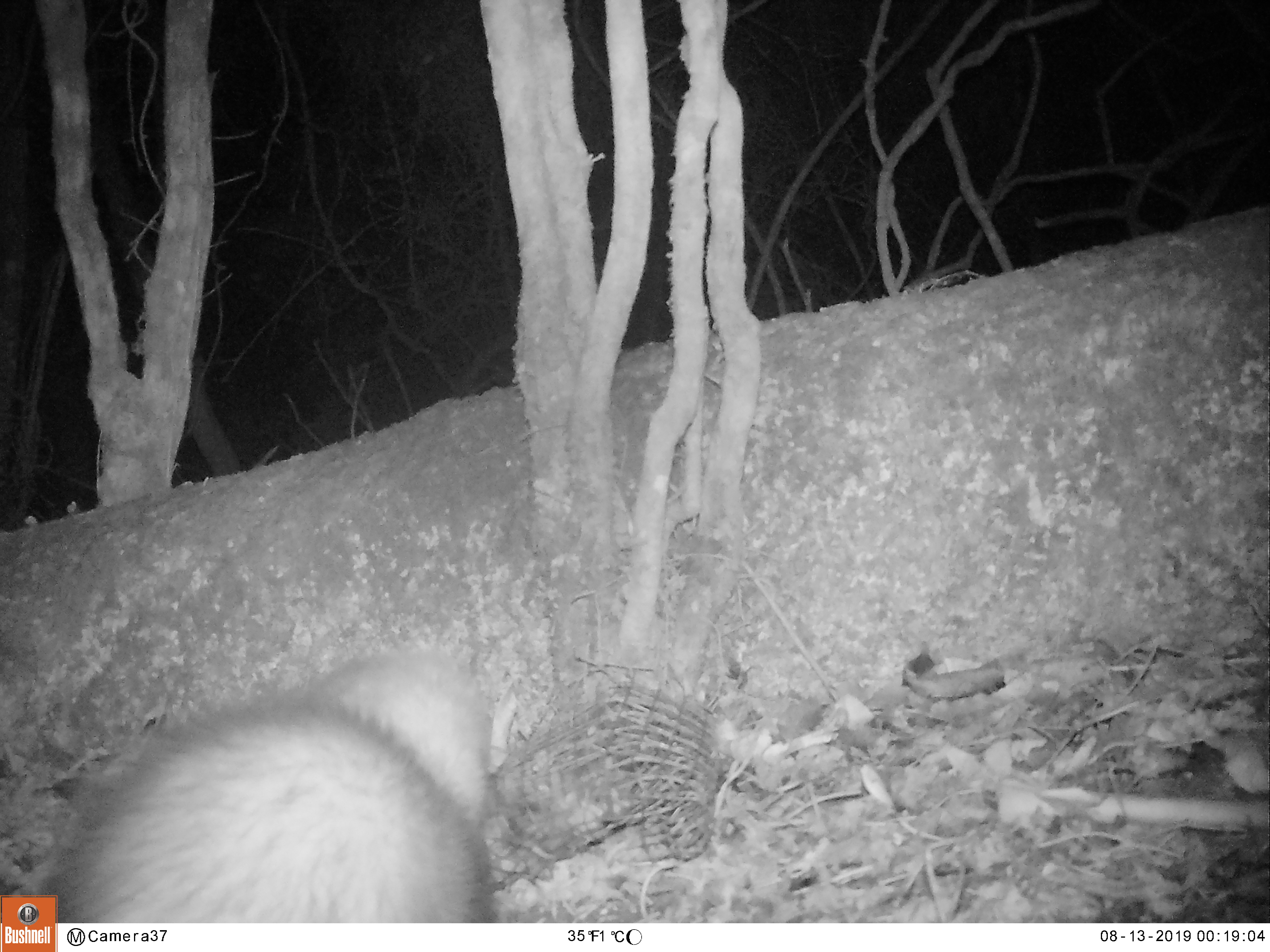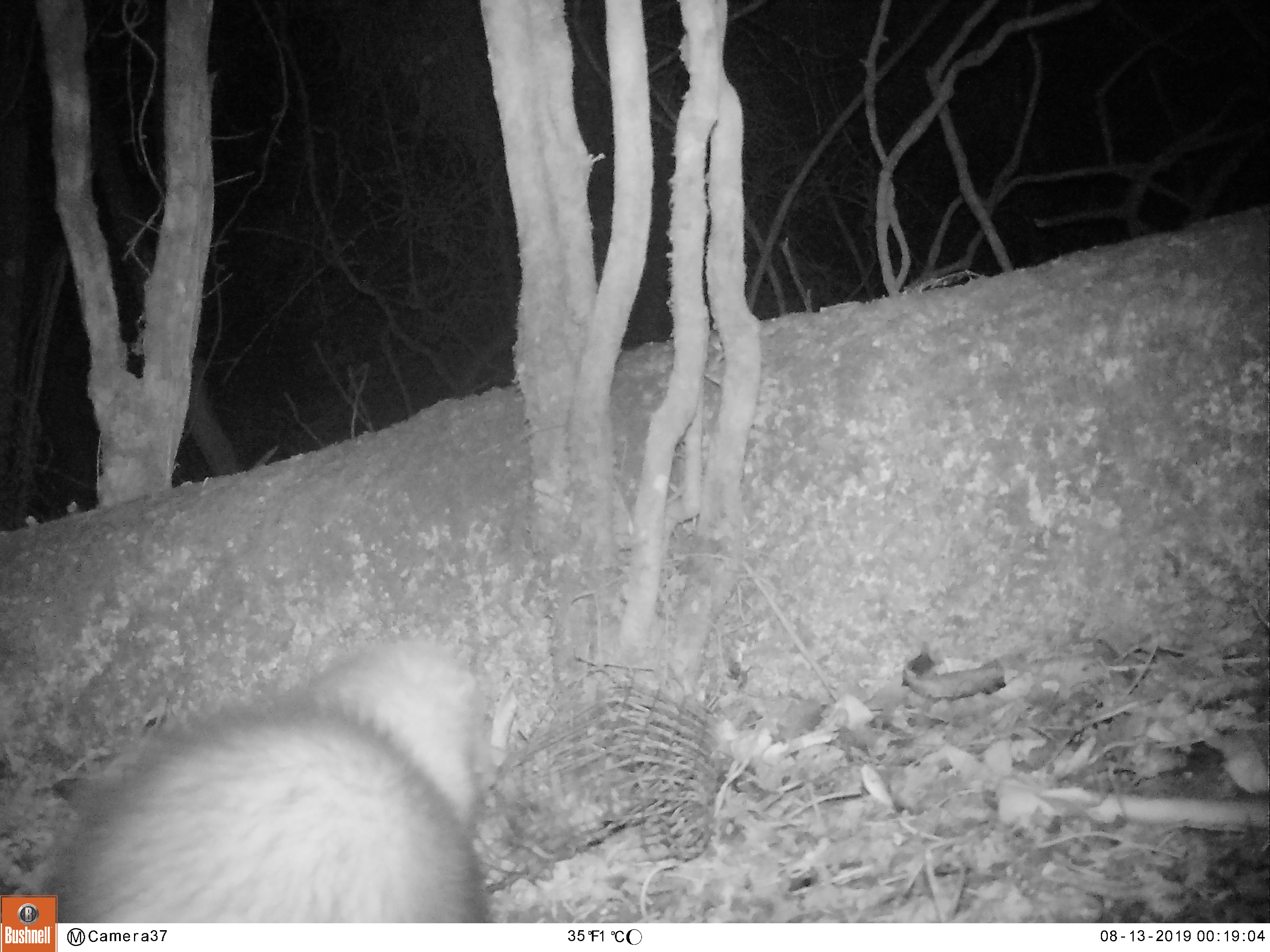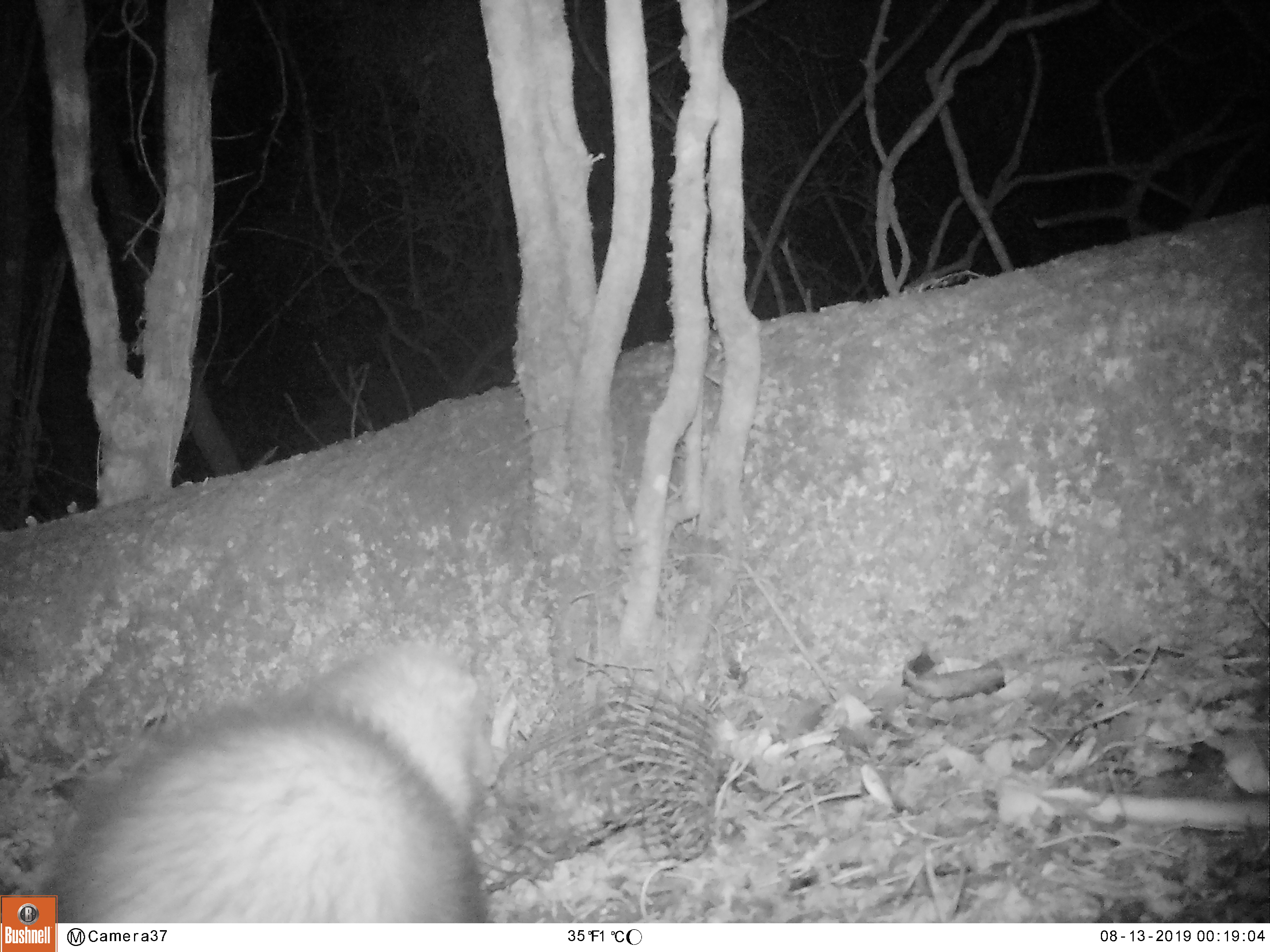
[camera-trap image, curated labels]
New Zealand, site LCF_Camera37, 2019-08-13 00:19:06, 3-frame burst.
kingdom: Animalia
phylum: Chordata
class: Mammalia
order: Carnivora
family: Mustelidae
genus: Mustela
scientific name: Mustela furo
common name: ferret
Ferret (Mustela furo).